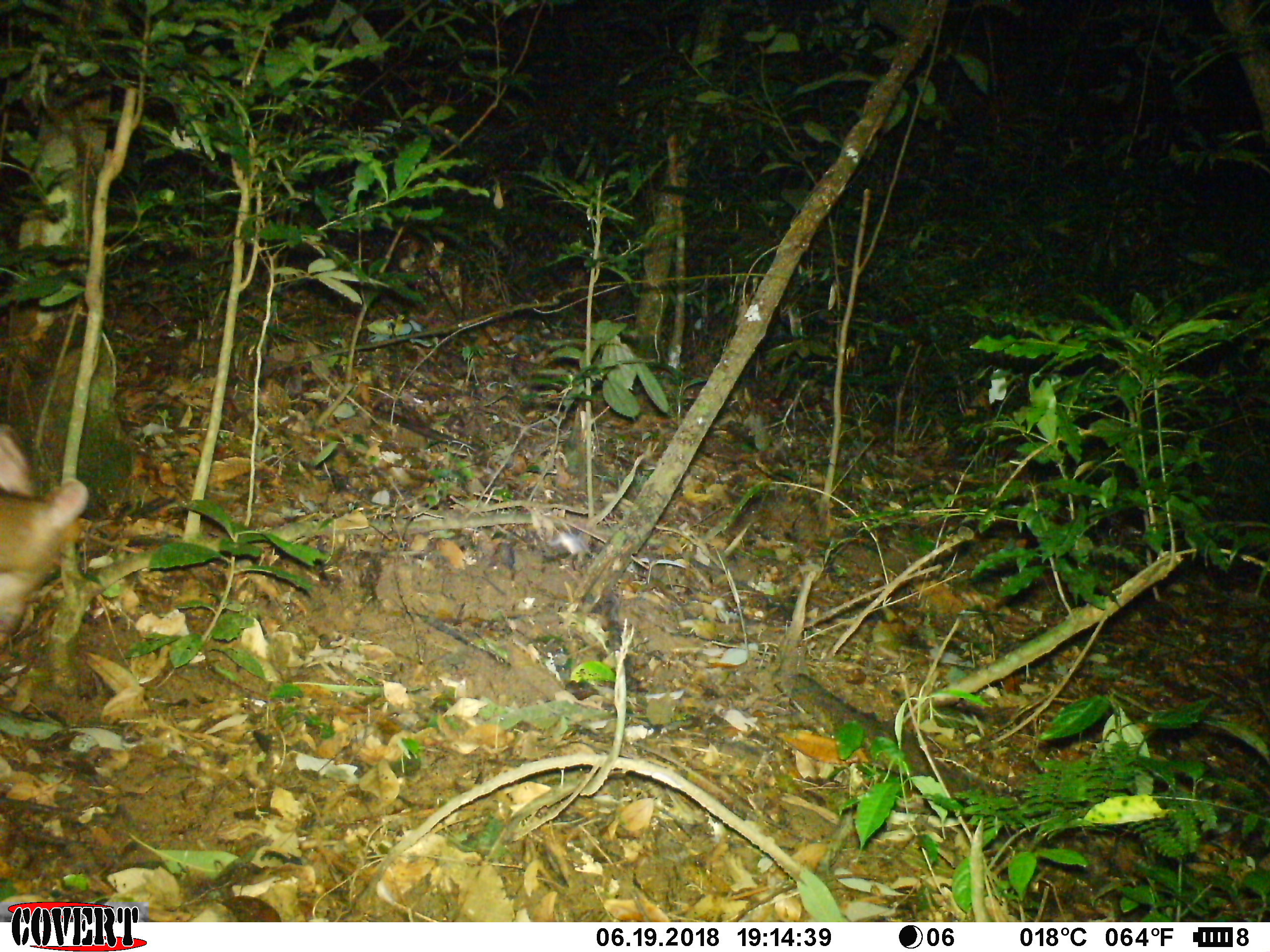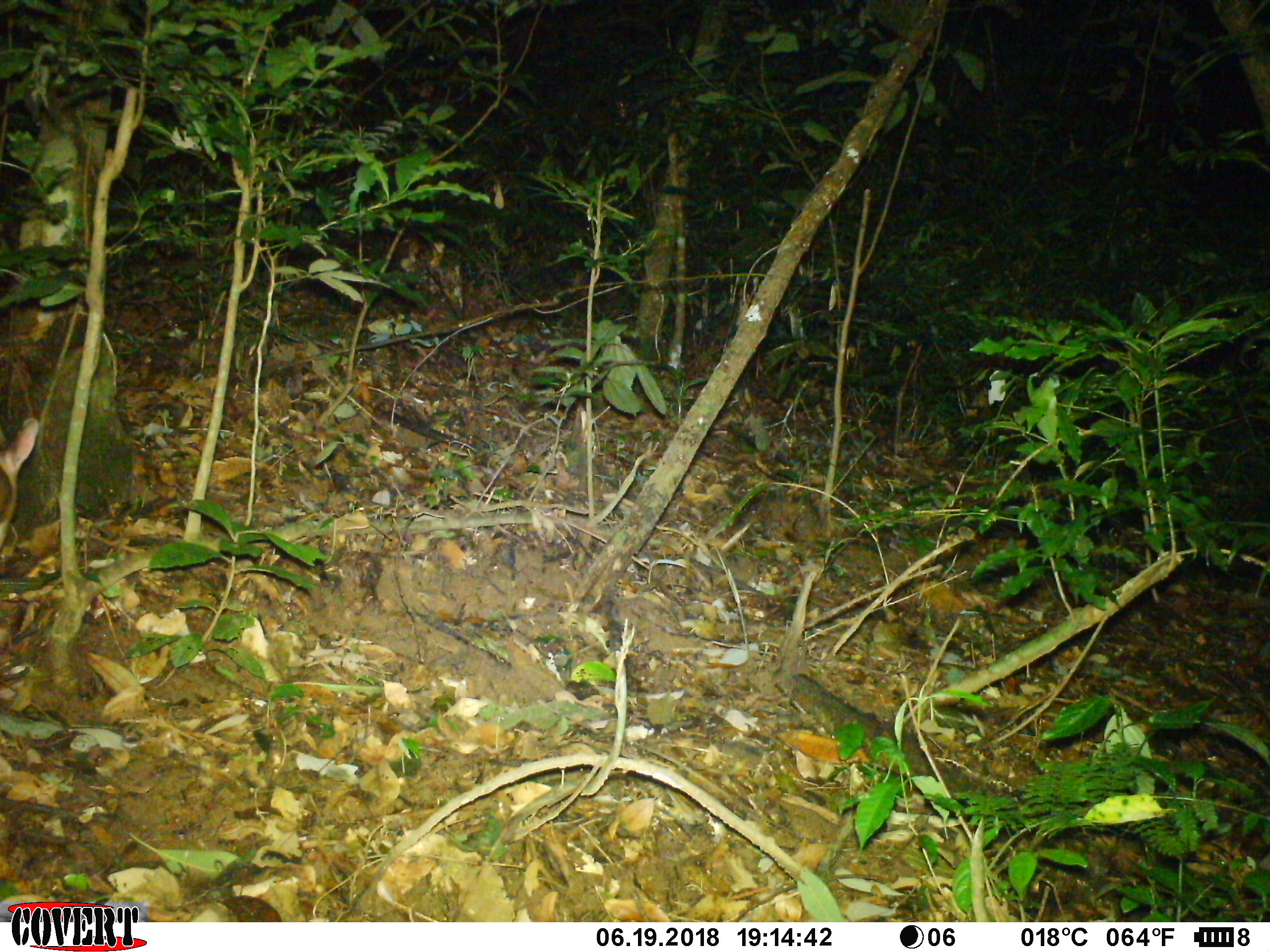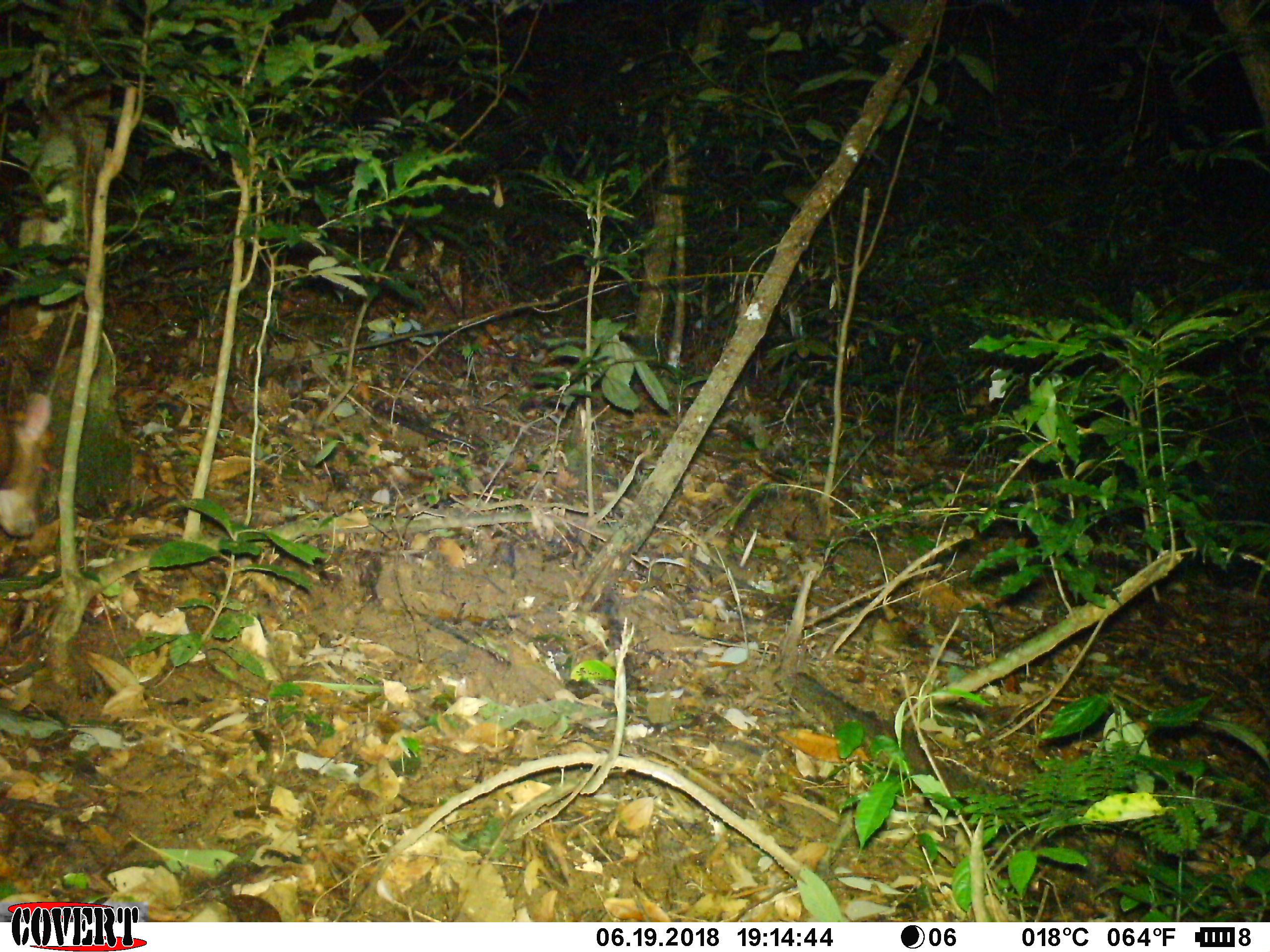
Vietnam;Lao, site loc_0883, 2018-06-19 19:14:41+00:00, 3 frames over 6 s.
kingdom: Animalia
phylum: Chordata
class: Mammalia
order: Artiodactyla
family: Cervidae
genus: Muntiacus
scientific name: Muntiacus rooseveltorum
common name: roosevelt's muntjac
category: roosevelts muntjac group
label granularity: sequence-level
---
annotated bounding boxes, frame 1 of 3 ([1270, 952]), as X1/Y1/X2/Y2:
roosevelts muntjac group: 0/422/88/653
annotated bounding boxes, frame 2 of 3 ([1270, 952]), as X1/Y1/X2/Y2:
roosevelts muntjac group: 0/416/37/544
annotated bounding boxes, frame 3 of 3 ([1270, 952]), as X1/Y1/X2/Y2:
roosevelts muntjac group: 0/393/52/539